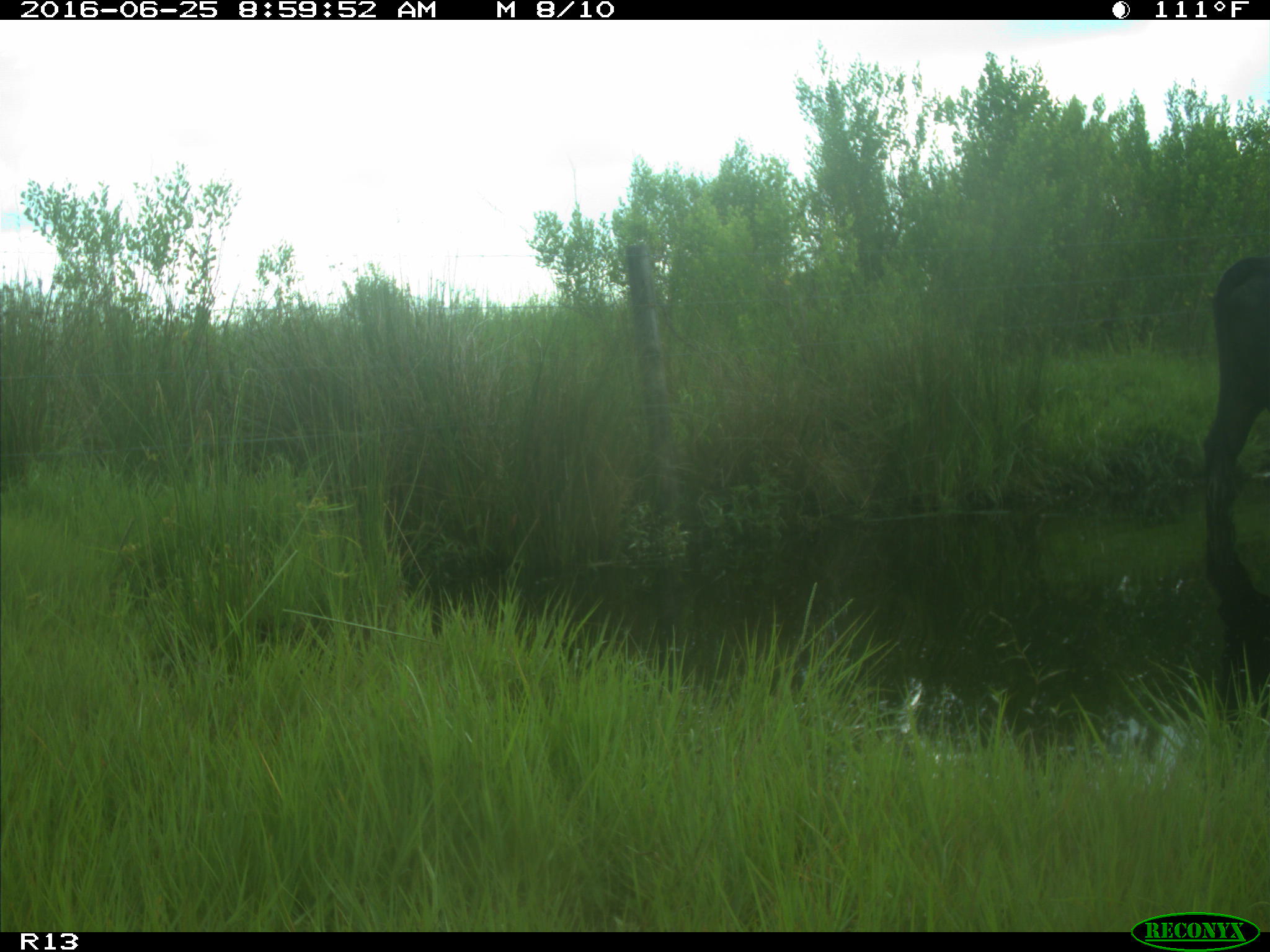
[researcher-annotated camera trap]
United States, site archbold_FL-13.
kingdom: Animalia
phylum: Chordata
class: Mammalia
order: Artiodactyla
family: Bovidae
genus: Bos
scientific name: Bos taurus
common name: domestic cow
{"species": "Bos taurus (domestic cow)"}